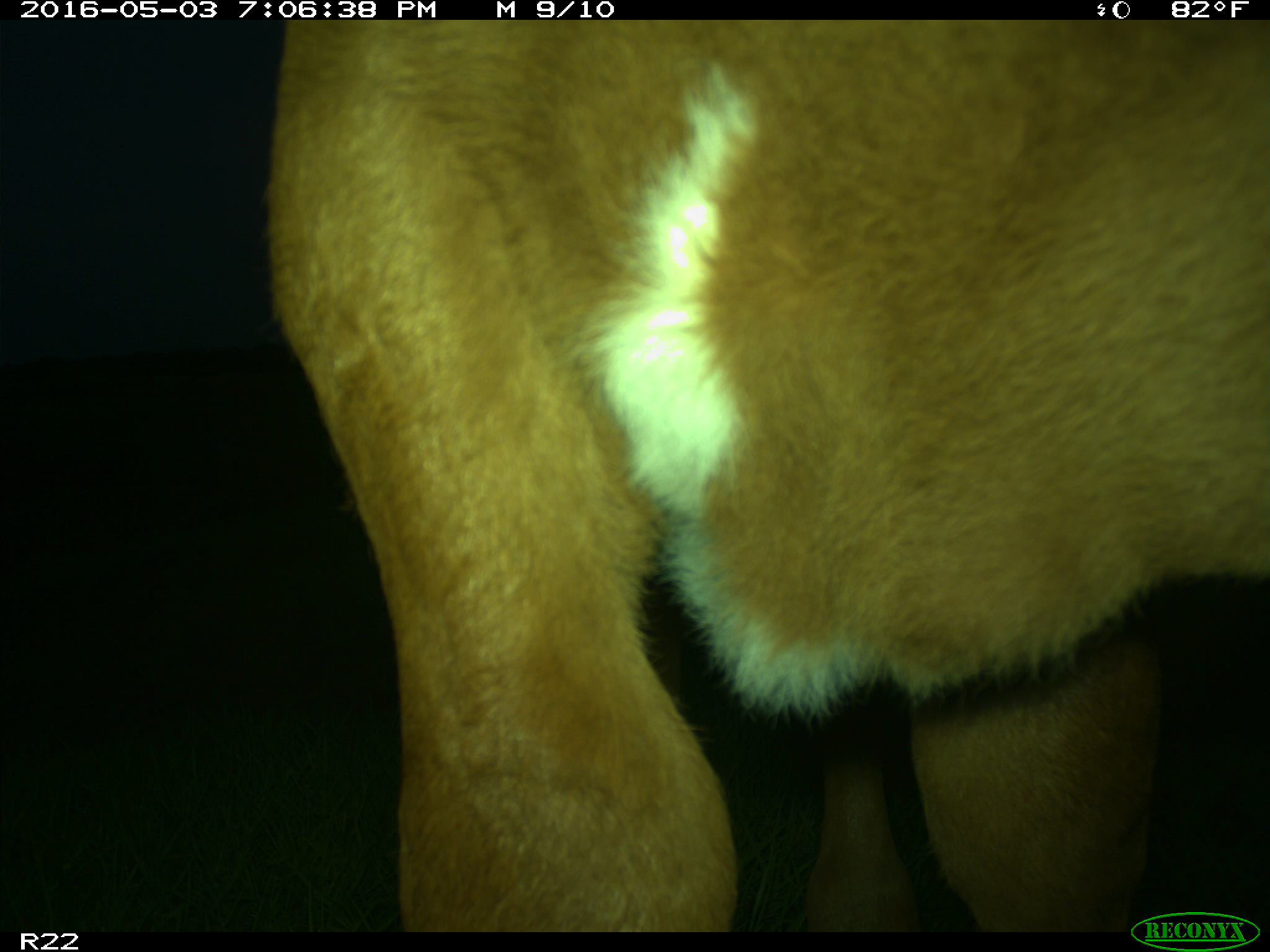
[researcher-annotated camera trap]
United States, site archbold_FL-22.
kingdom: Animalia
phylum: Chordata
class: Mammalia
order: Artiodactyla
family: Bovidae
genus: Bos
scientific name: Bos taurus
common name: domestic cow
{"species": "Bos taurus (domestic cow)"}